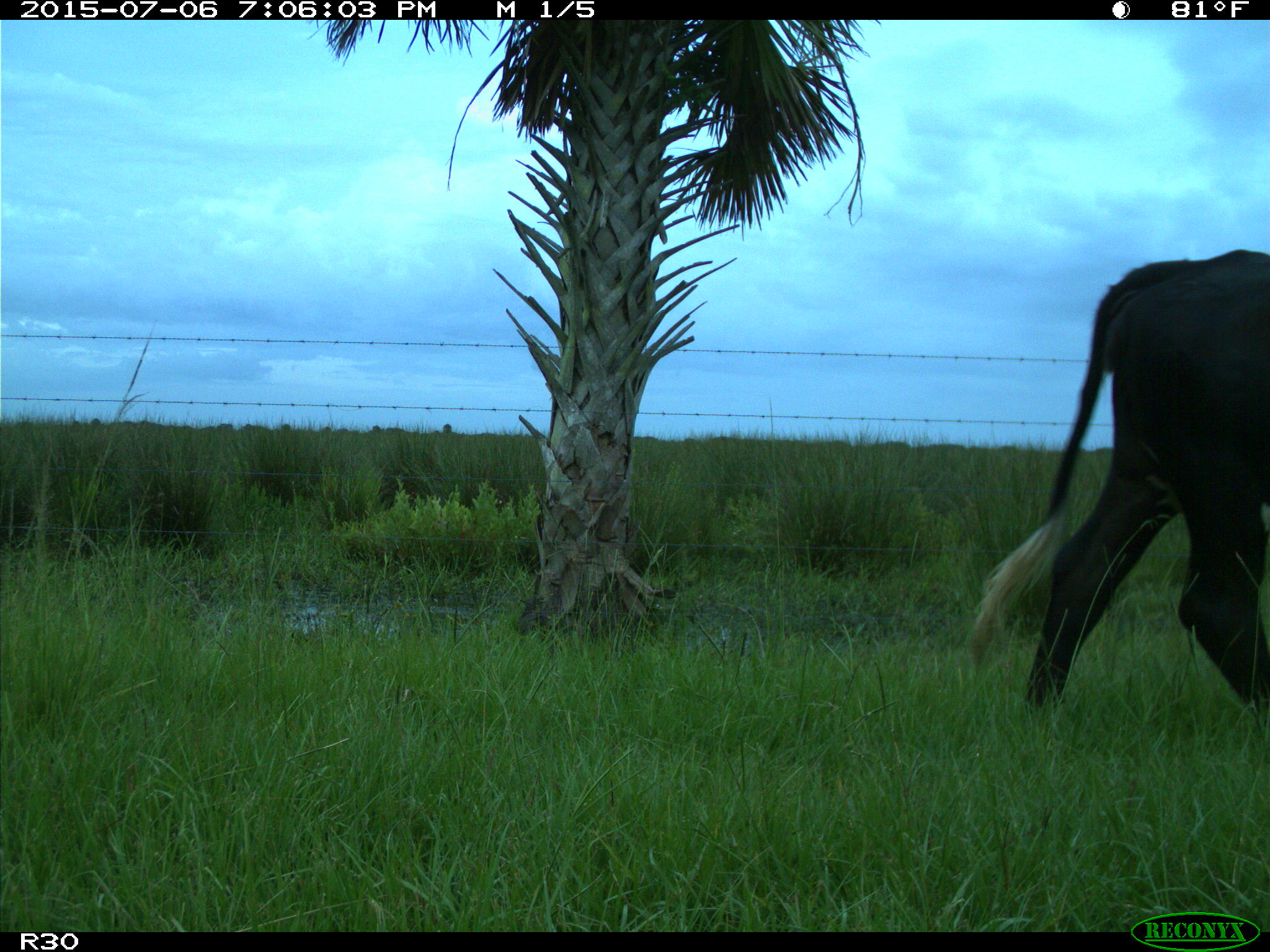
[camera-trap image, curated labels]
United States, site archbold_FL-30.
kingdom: Animalia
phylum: Chordata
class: Mammalia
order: Artiodactyla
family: Bovidae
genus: Bos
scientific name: Bos taurus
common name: domestic cow